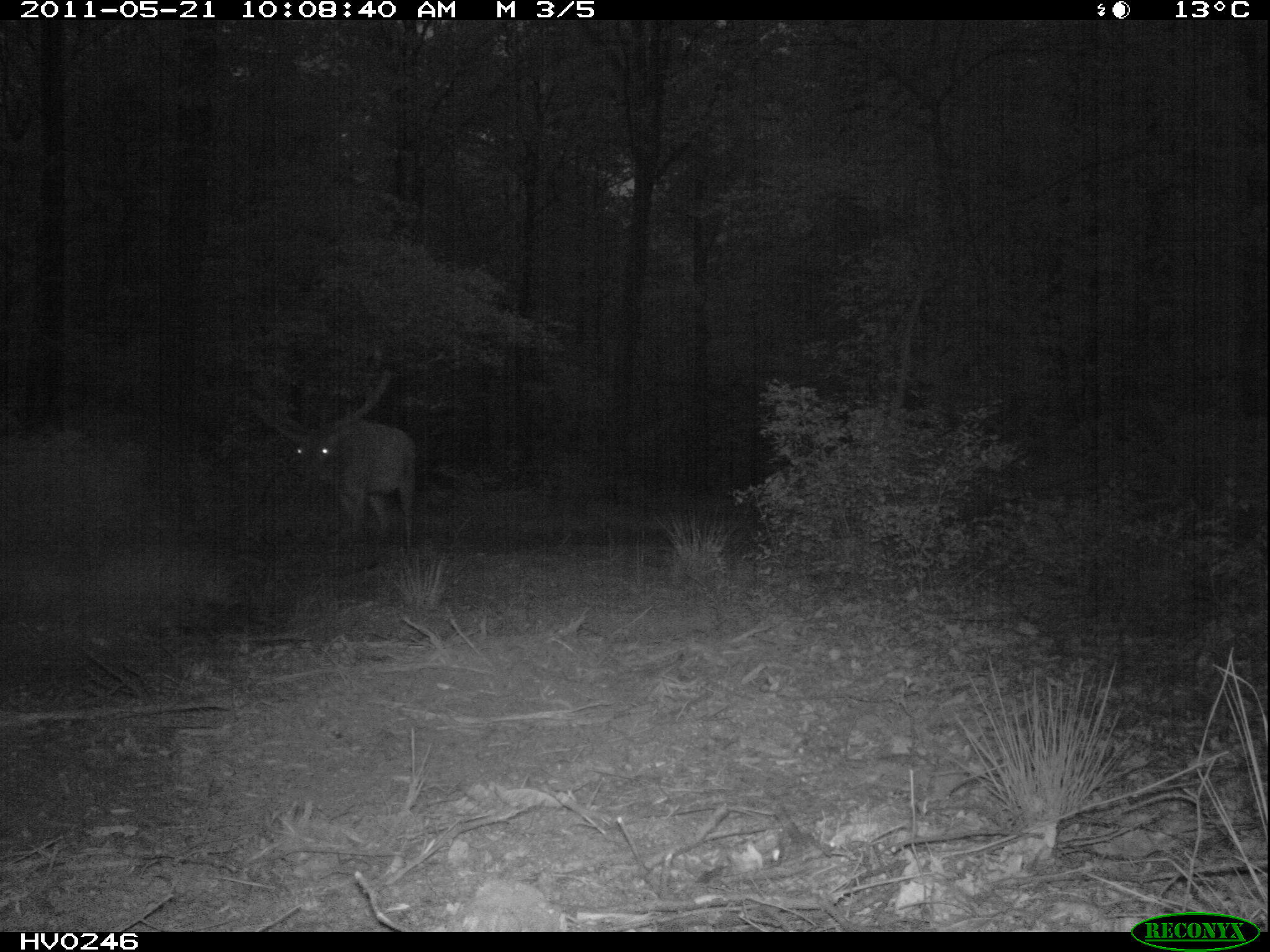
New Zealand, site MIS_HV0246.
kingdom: Animalia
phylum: Chordata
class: Mammalia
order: Artiodactyla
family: Cervidae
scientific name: Cervidae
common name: deer